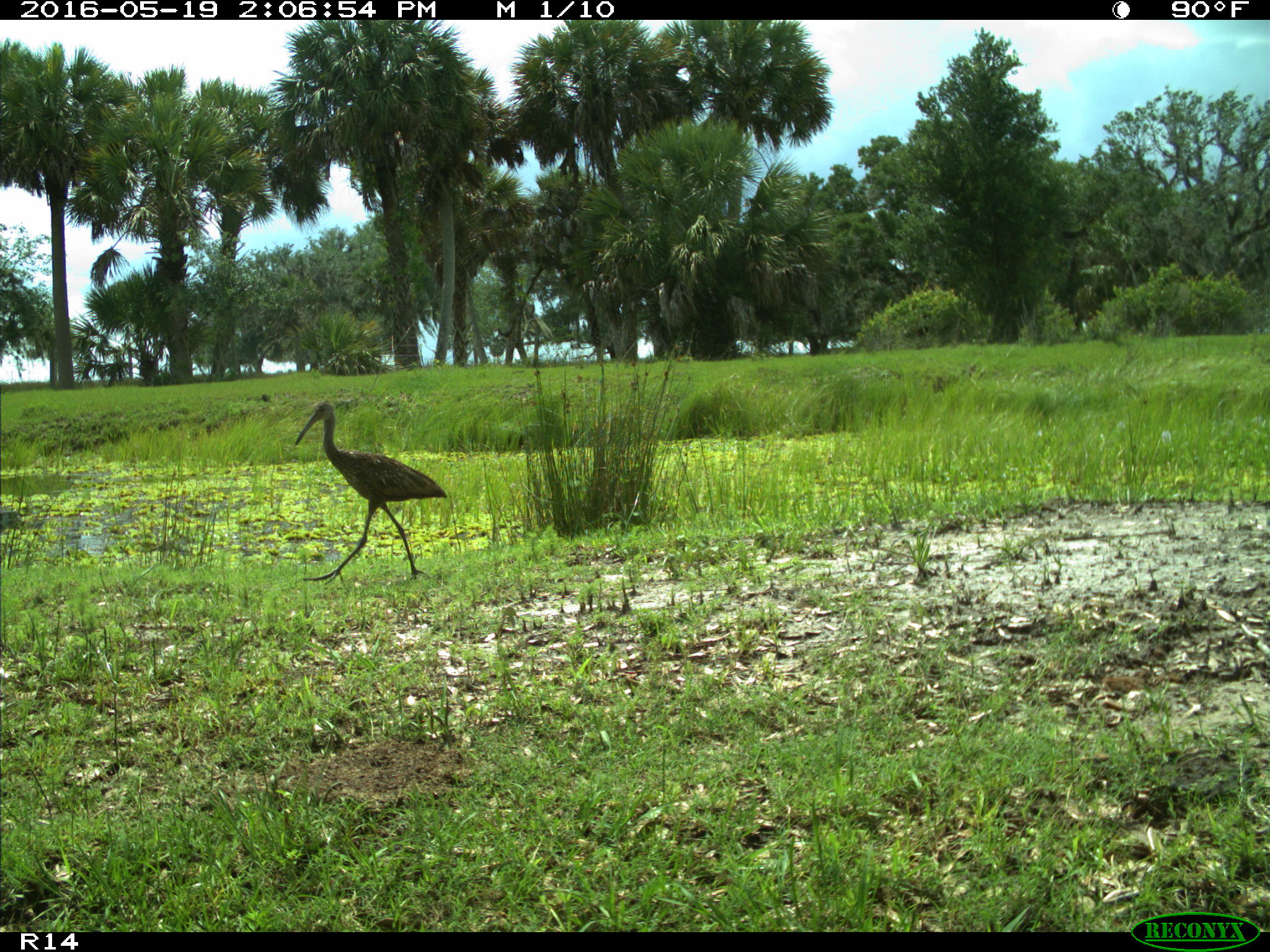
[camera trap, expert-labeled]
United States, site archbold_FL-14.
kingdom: Animalia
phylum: Chordata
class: Aves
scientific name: Aves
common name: birds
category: unidentified bird